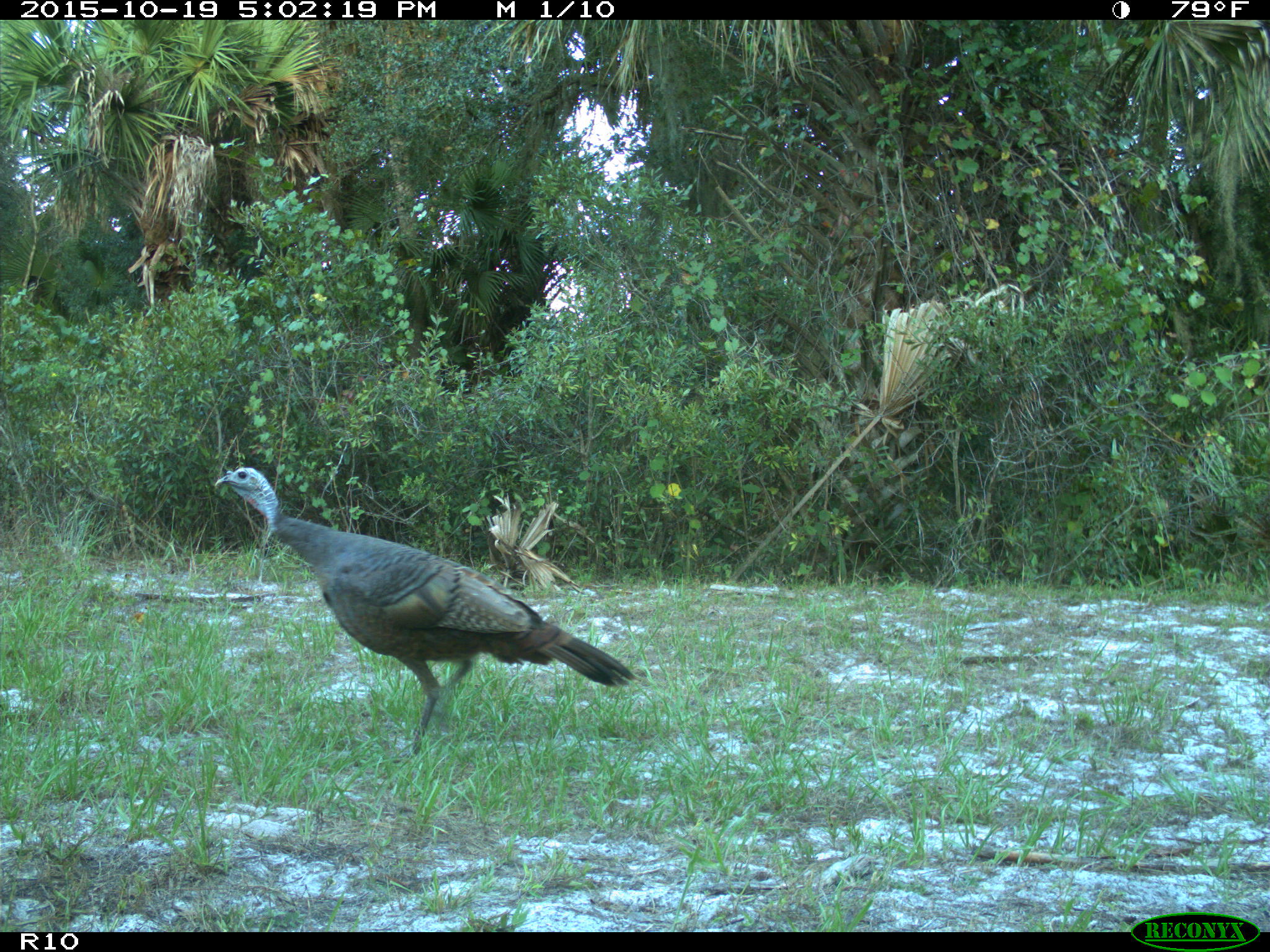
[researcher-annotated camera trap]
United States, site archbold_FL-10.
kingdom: Animalia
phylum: Chordata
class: Aves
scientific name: Aves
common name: birds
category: unidentified bird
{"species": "unidentified bird (birds) (Aves)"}